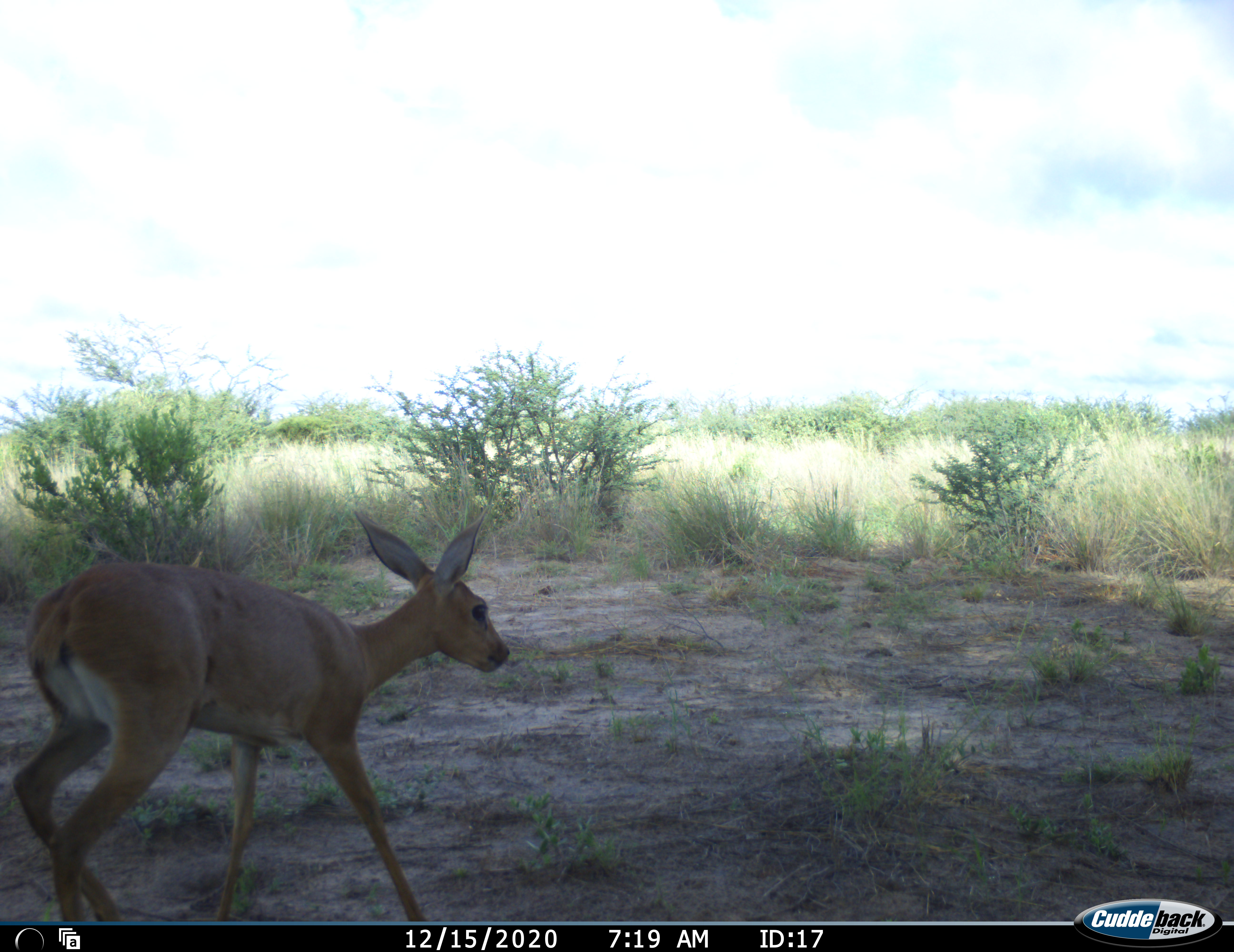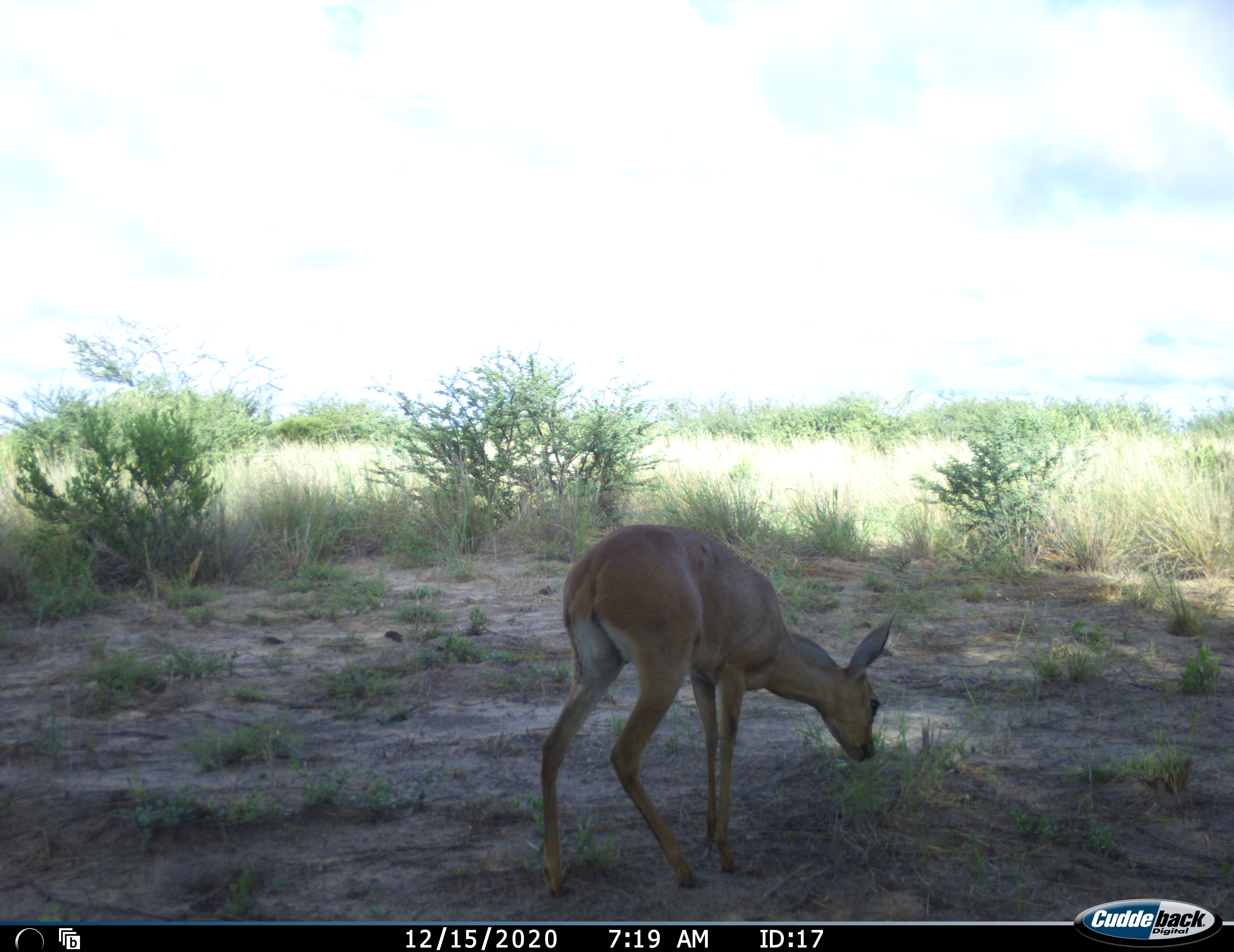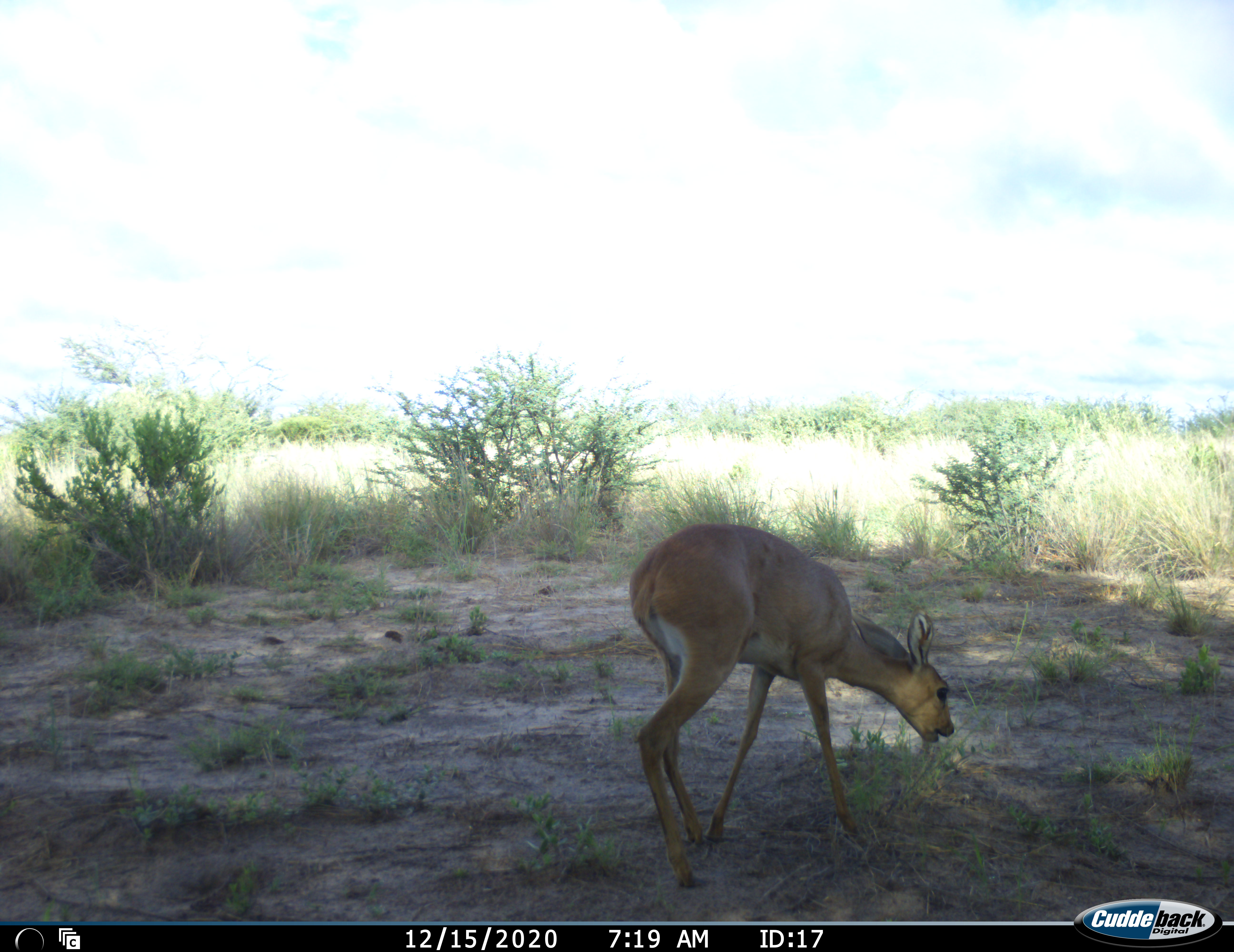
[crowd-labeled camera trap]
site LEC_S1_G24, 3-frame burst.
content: unidentified animal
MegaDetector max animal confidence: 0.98